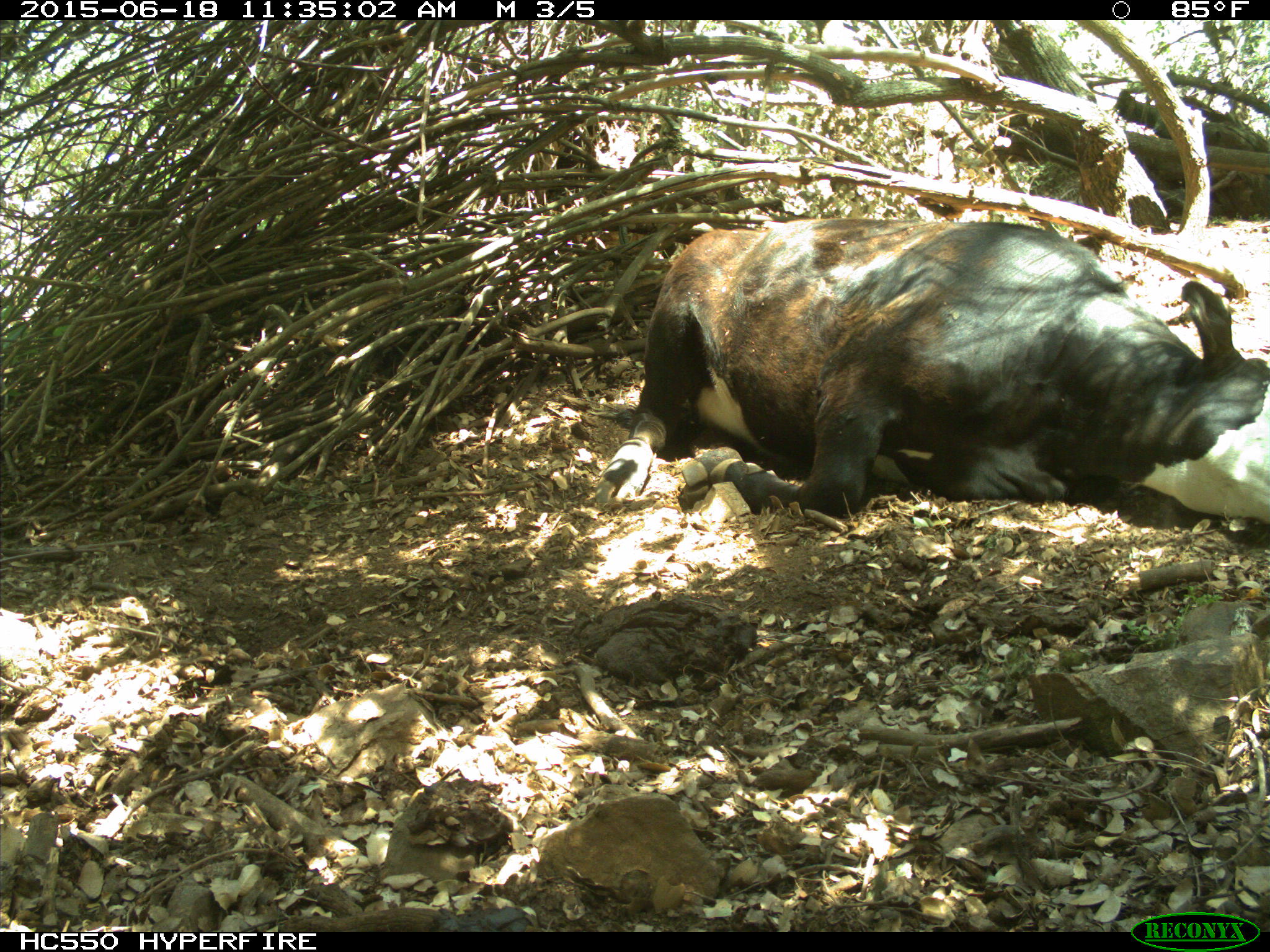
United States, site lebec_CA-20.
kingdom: Animalia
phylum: Chordata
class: Mammalia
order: Artiodactyla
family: Bovidae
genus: Bos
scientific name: Bos taurus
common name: domestic cow